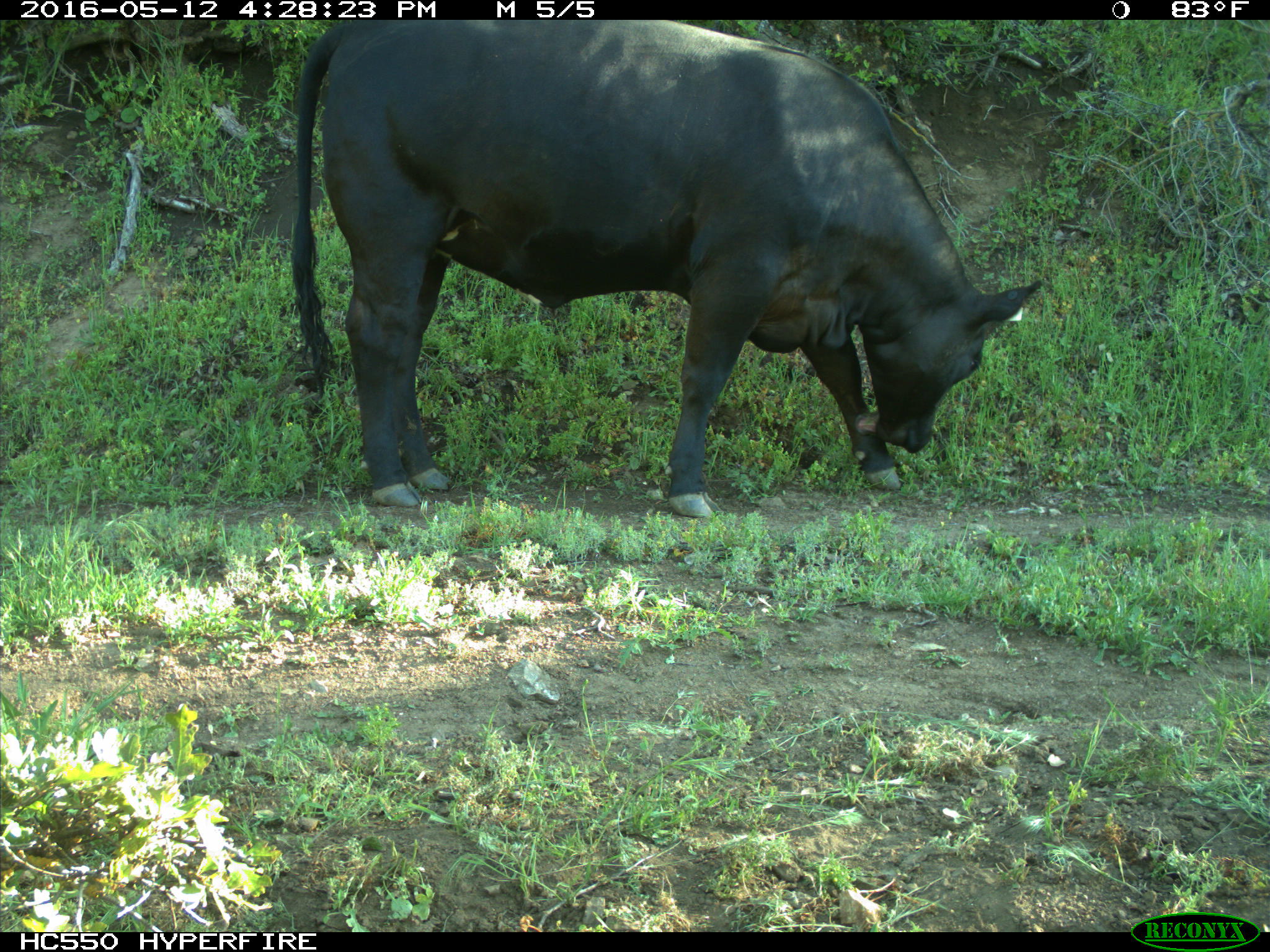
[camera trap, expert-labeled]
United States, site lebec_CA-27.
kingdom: Animalia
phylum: Chordata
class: Mammalia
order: Artiodactyla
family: Bovidae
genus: Bos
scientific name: Bos taurus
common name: domestic cow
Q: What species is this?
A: Bos taurus (domestic cow).